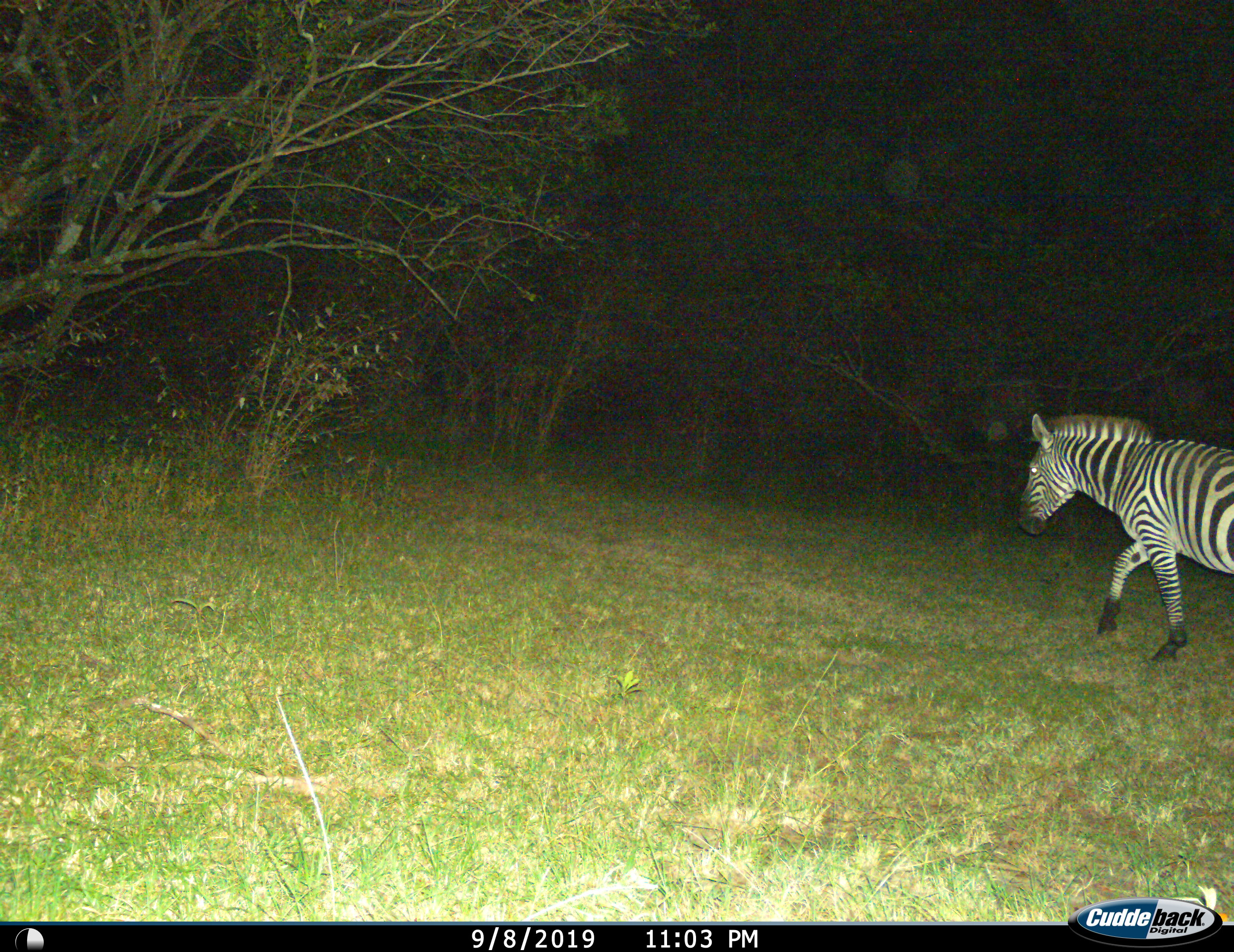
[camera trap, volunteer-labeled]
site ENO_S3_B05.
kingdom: Animalia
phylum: Chordata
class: Mammalia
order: Perissodactyla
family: Equidae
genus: Equus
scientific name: Equus quagga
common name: plains zebra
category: zebraplains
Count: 1.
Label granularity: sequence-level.